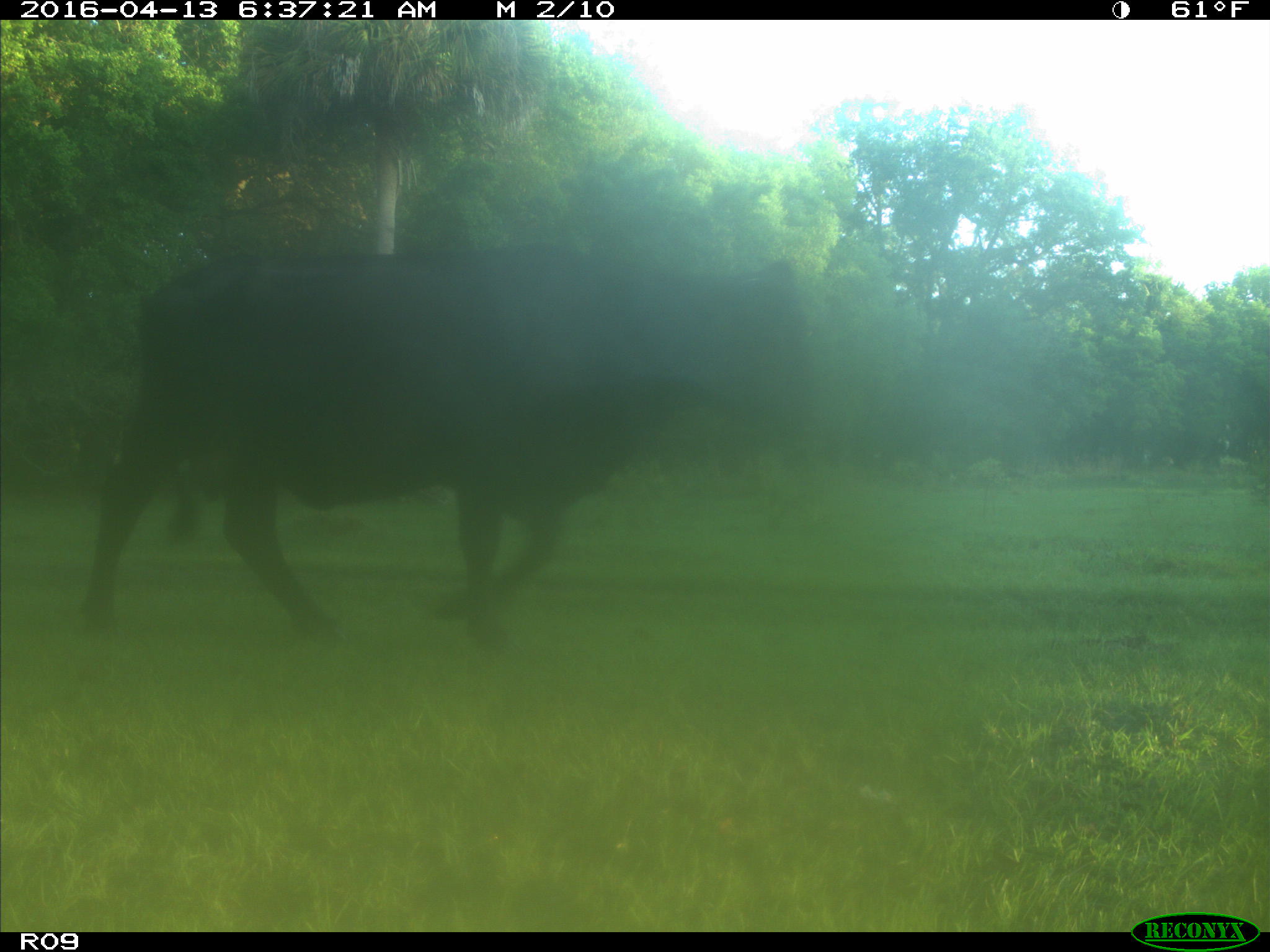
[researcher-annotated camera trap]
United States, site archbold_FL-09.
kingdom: Animalia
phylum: Chordata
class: Mammalia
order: Artiodactyla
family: Bovidae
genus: Bos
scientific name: Bos taurus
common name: domestic cow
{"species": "Bos taurus (domestic cow)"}